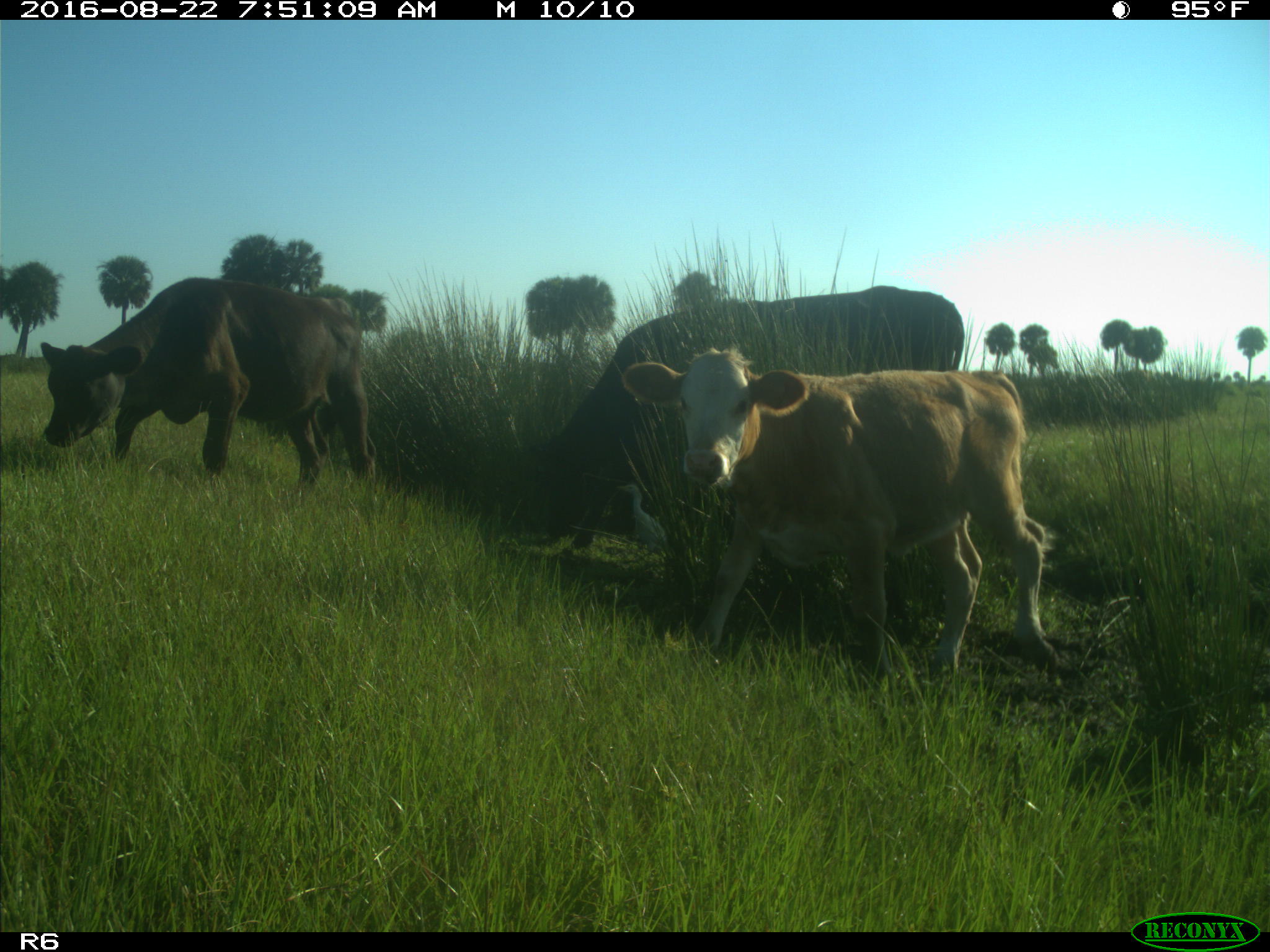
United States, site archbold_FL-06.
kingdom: Animalia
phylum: Chordata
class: Mammalia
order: Artiodactyla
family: Bovidae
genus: Bos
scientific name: Bos taurus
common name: domestic cow